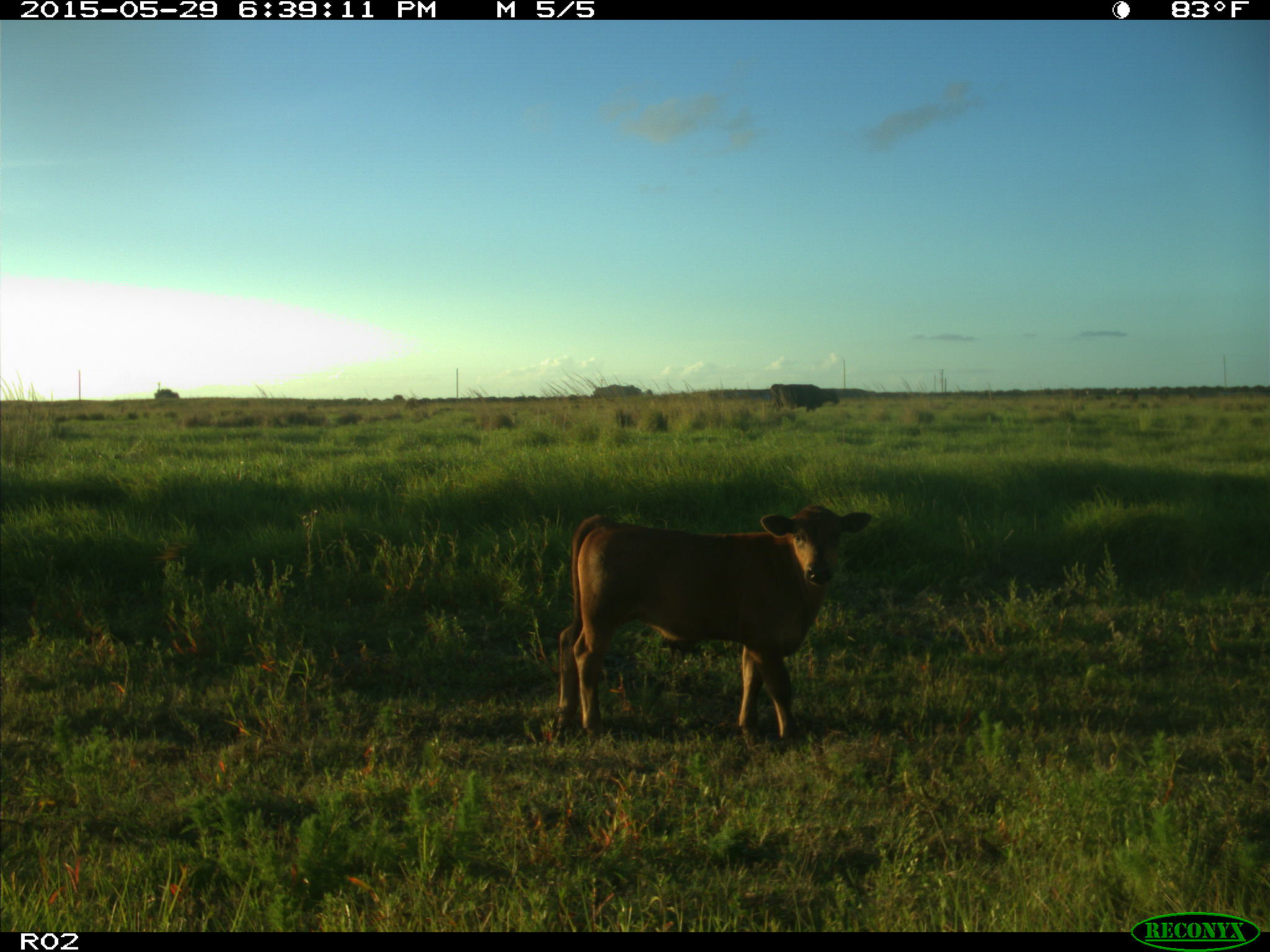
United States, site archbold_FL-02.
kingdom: Animalia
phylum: Chordata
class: Mammalia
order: Artiodactyla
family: Bovidae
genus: Bos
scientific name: Bos taurus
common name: domestic cow